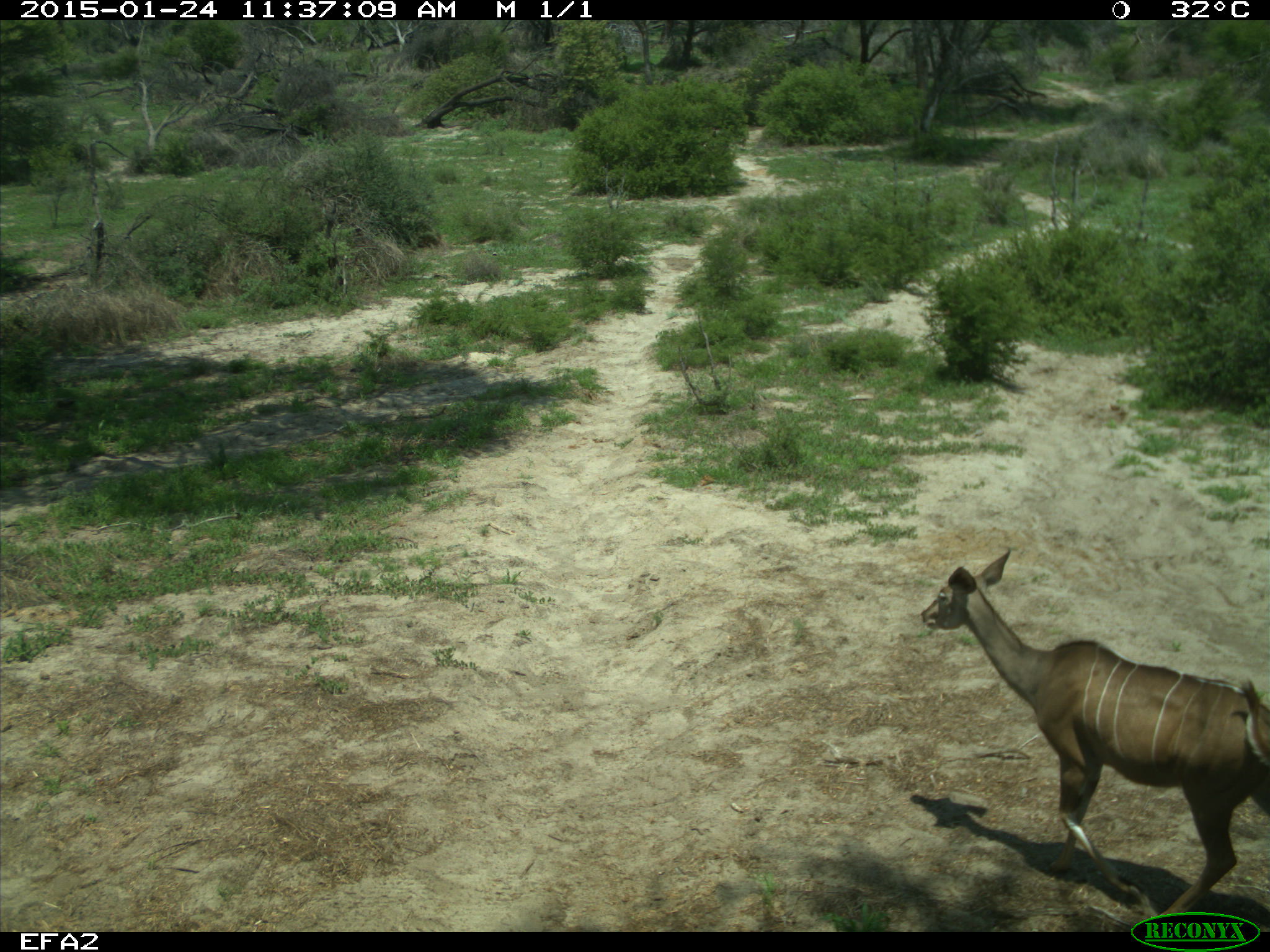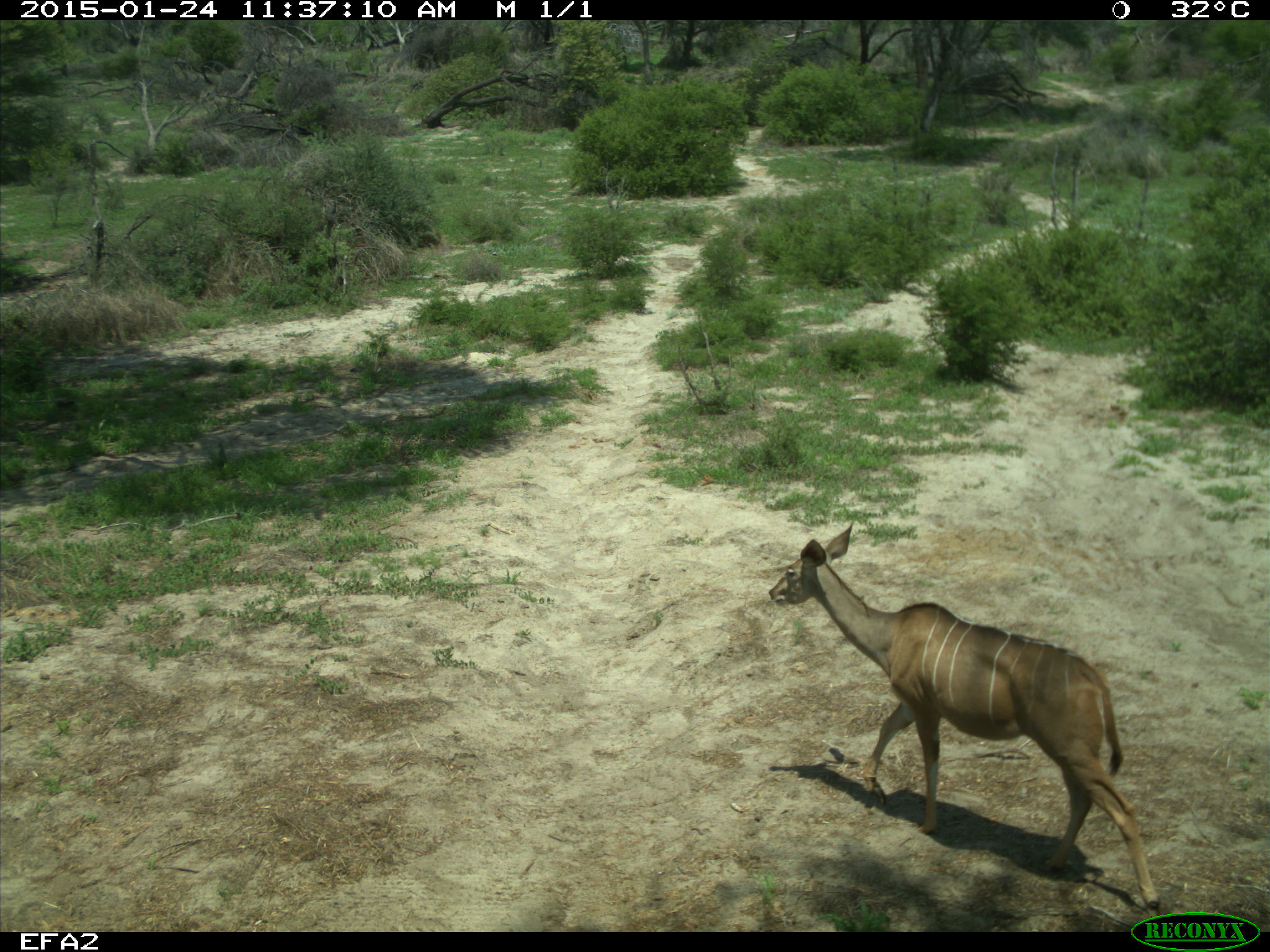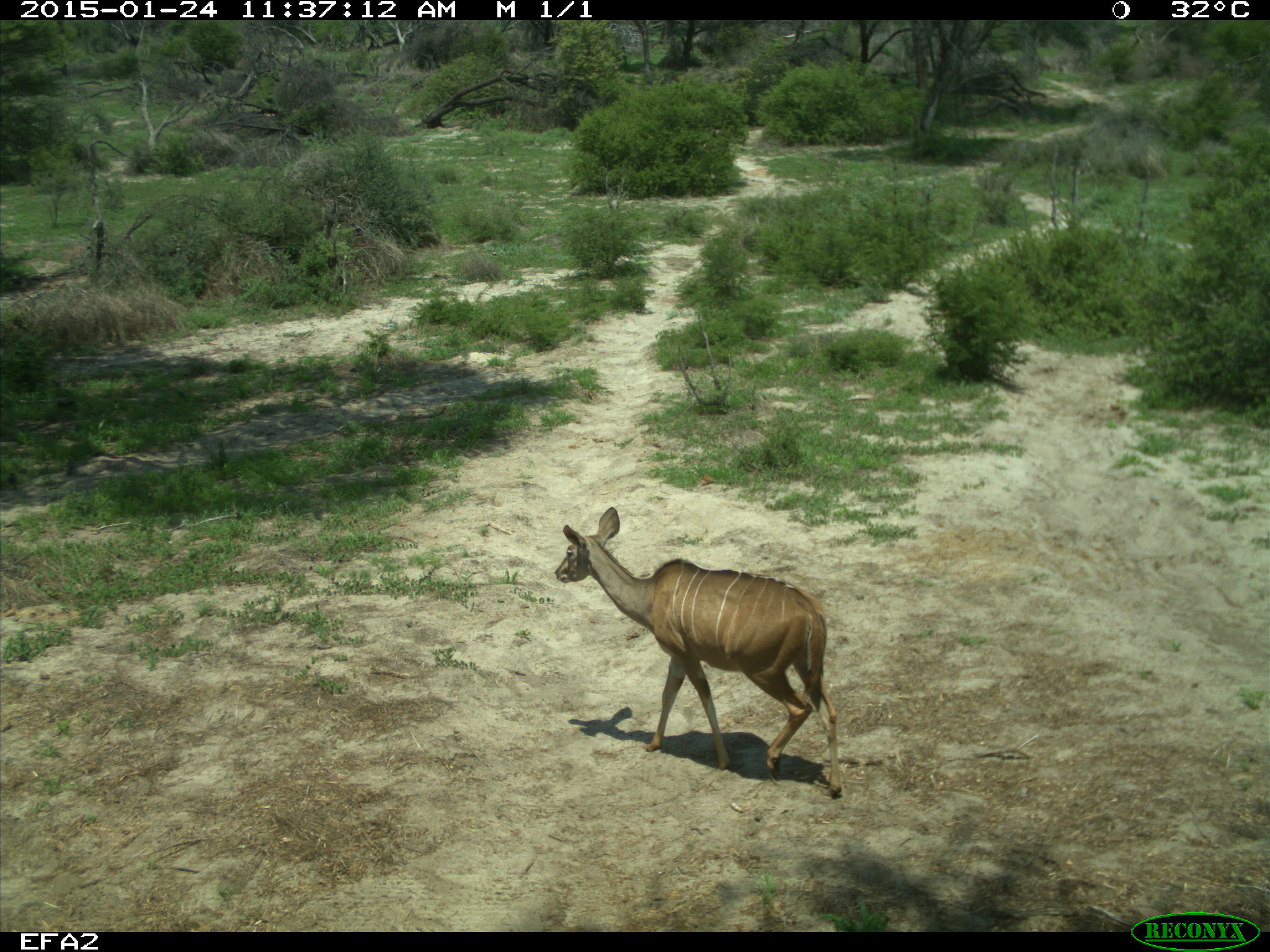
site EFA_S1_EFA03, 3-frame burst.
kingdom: Animalia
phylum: Chordata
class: Mammalia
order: Artiodactyla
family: Bovidae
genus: Tragelaphus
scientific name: Tragelaphus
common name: kudu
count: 1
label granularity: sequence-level